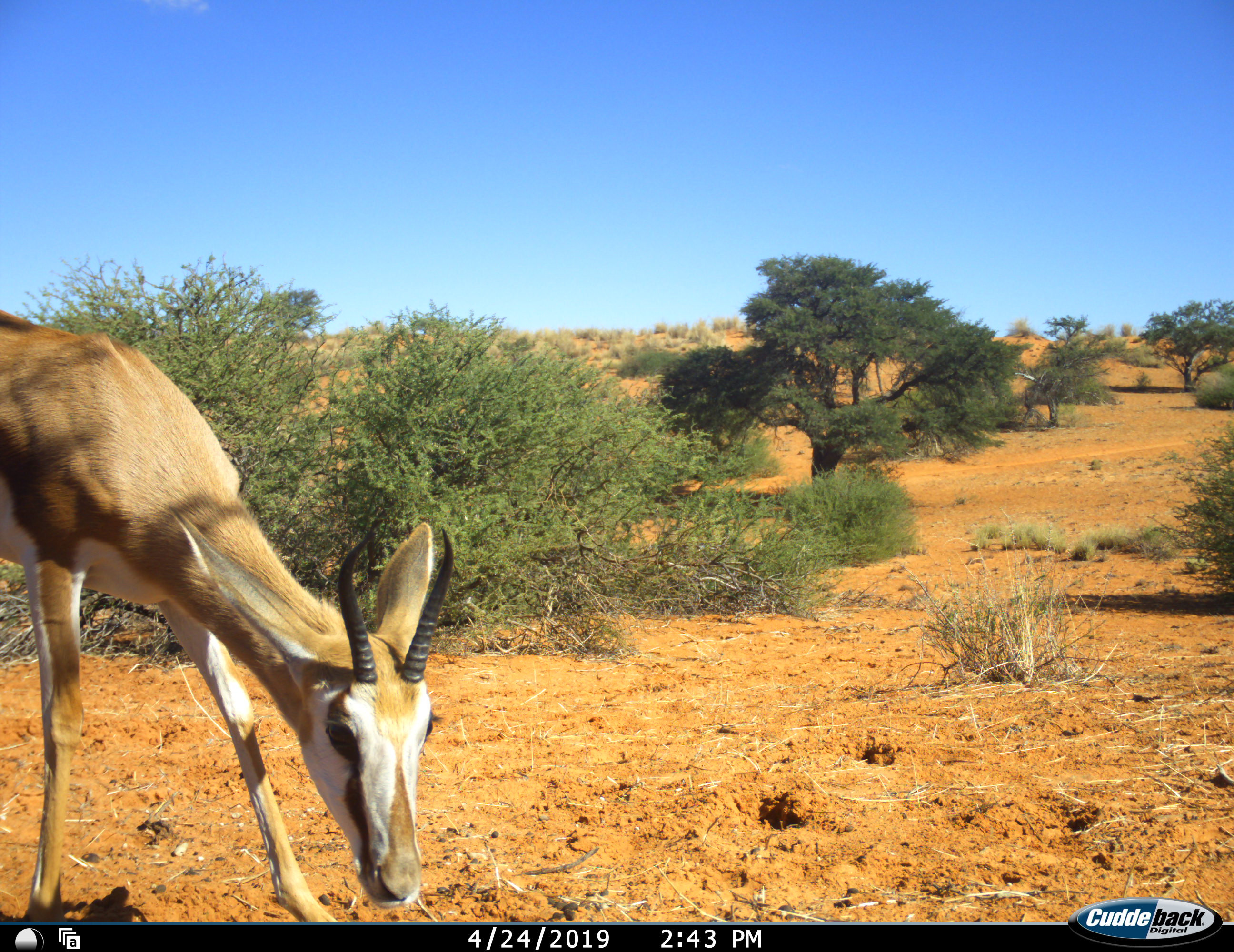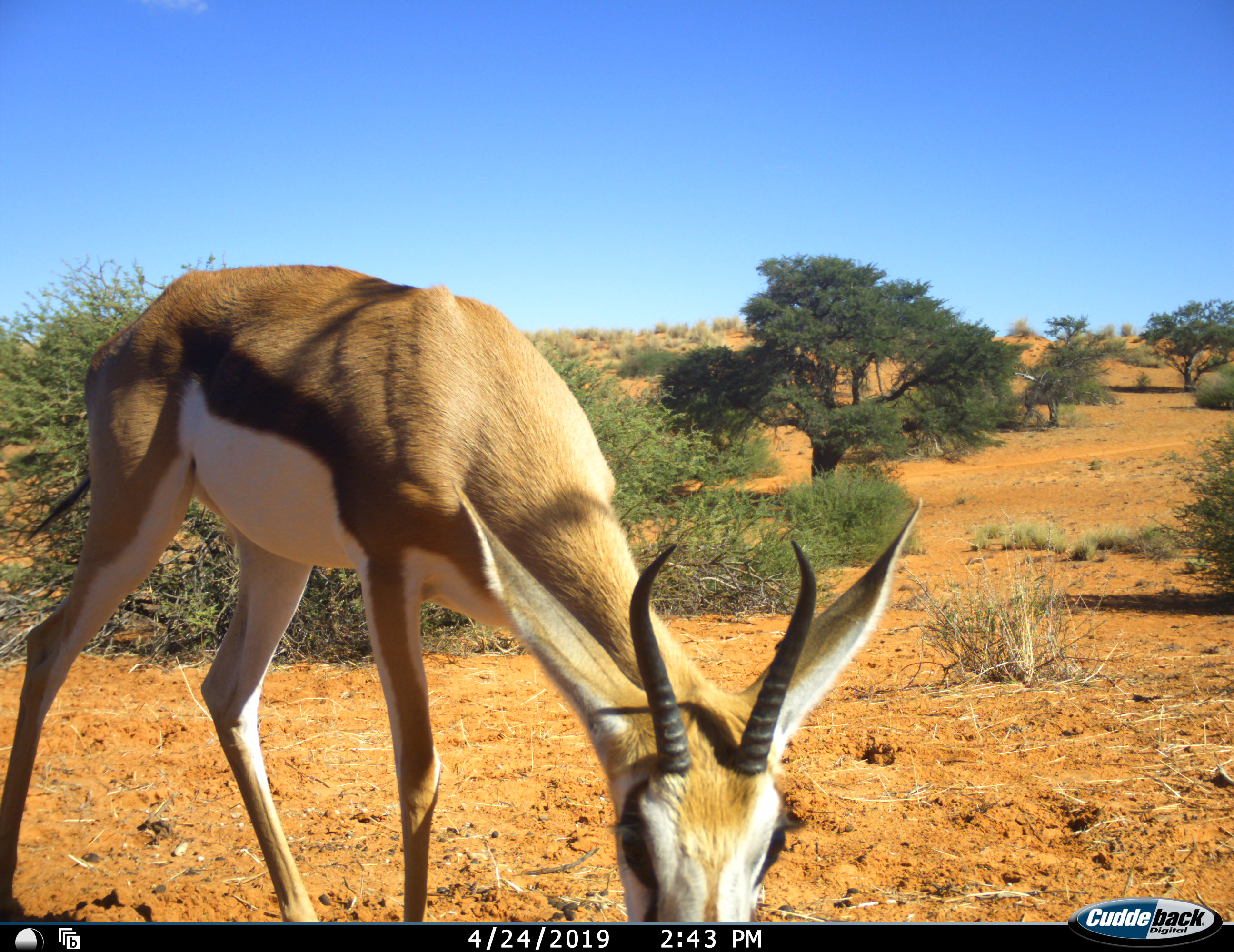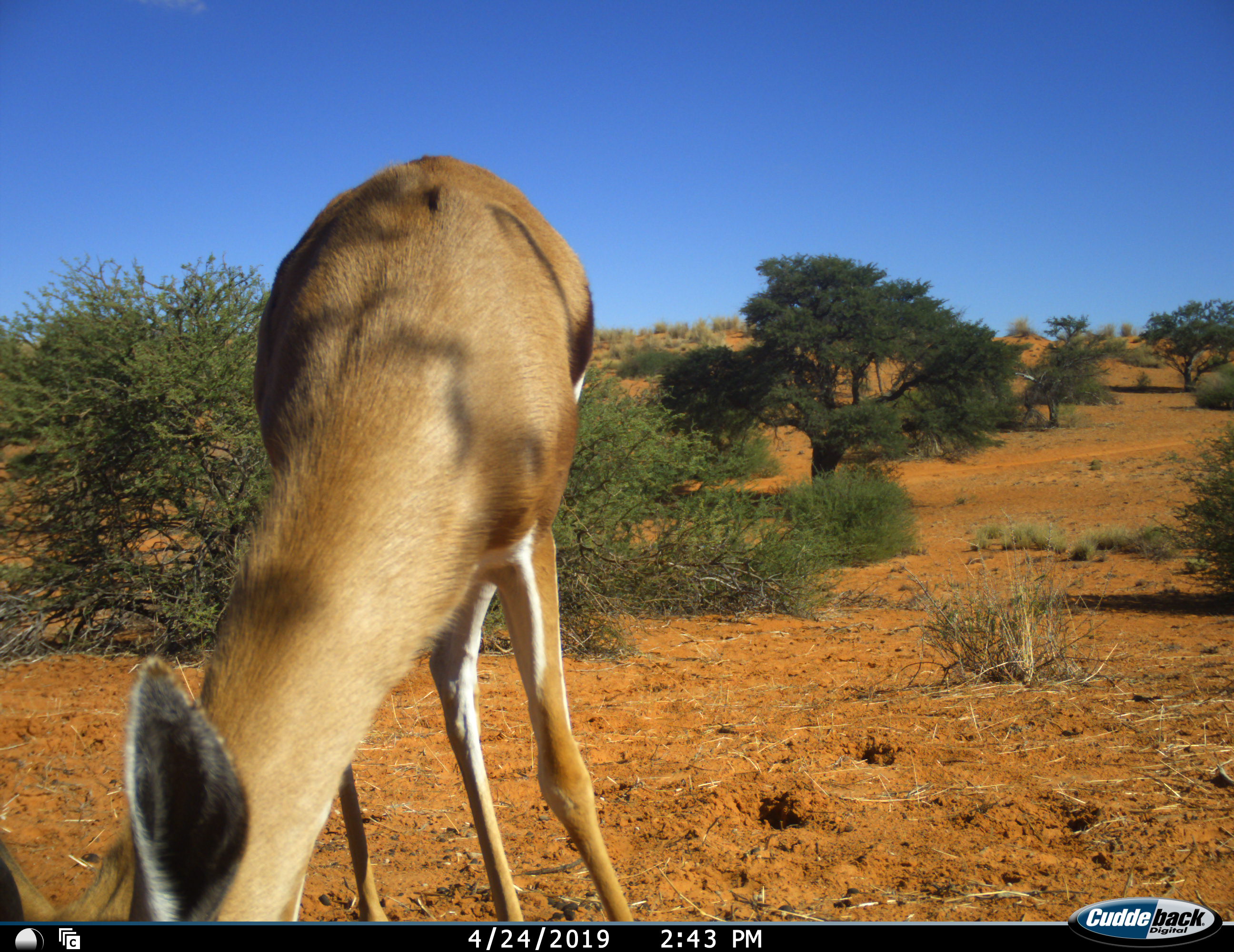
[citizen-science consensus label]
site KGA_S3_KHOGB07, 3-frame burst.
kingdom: Animalia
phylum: Chordata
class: Mammalia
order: Artiodactyla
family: Bovidae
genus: Antidorcas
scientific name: Antidorcas marsupialis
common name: springbok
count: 1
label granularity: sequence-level